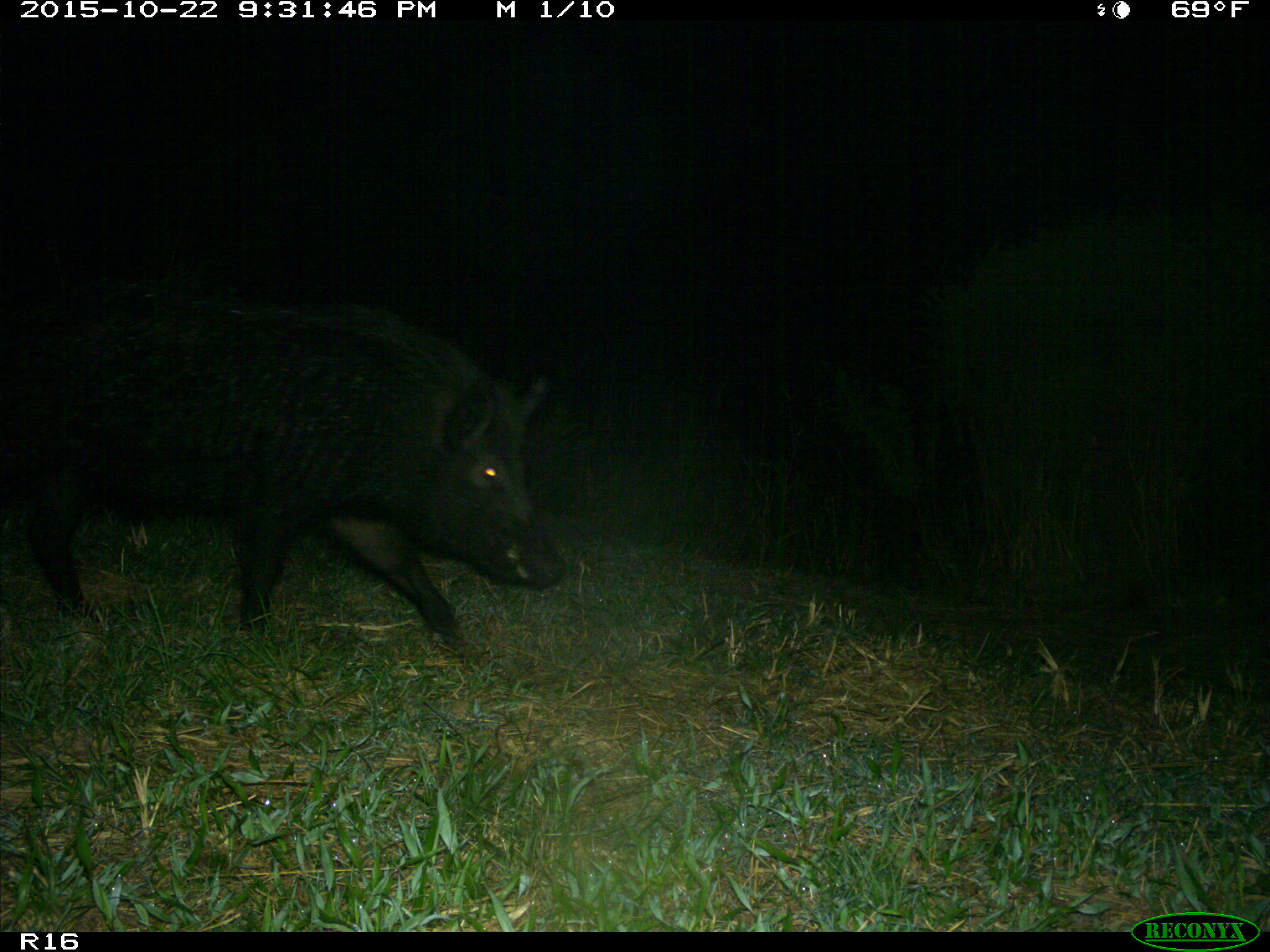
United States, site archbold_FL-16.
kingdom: Animalia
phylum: Chordata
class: Mammalia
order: Artiodactyla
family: Suidae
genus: Sus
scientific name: Sus scrofa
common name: wild boar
Sus scrofa (wild boar).